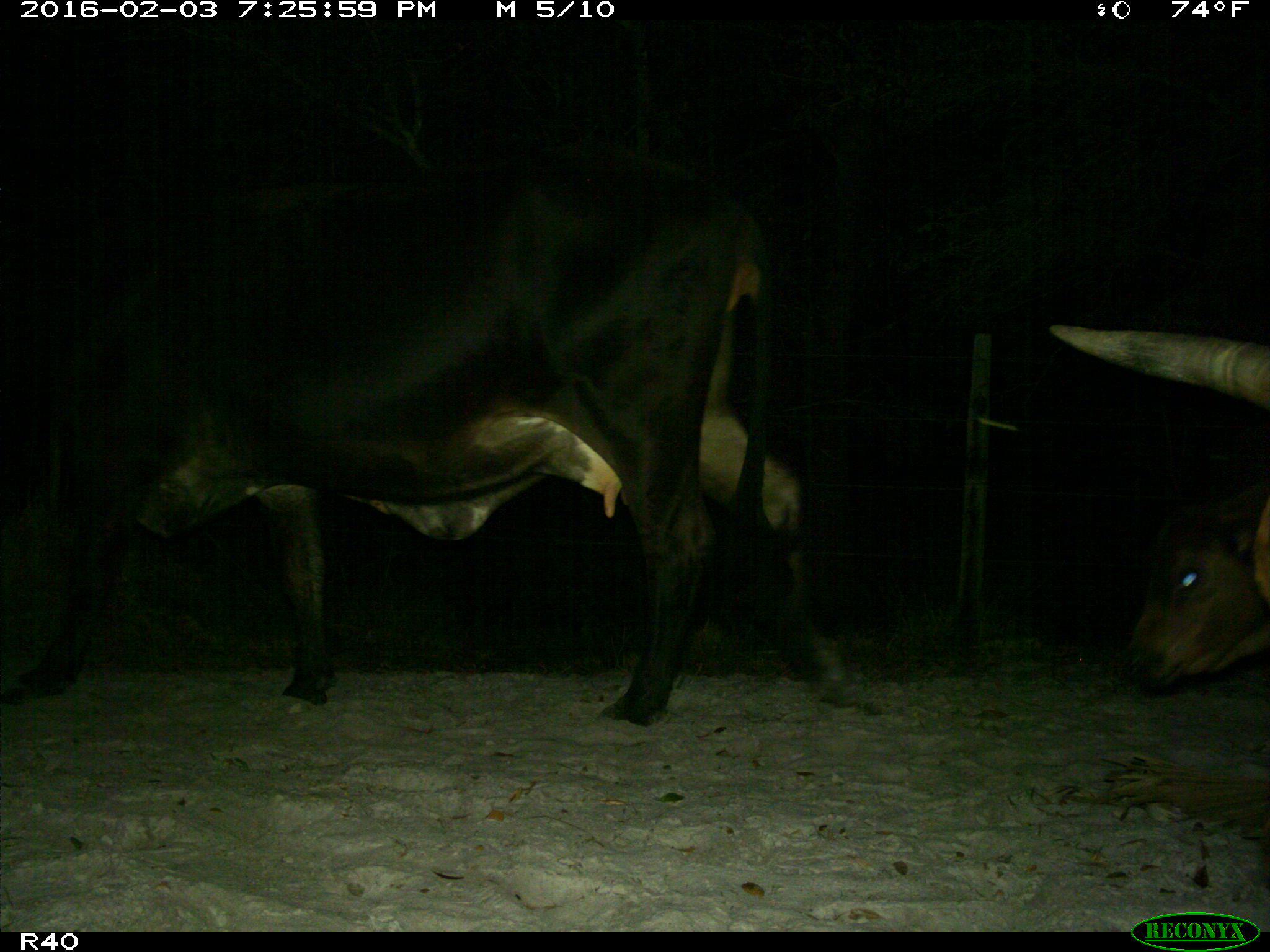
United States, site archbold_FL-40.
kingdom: Animalia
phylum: Chordata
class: Mammalia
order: Artiodactyla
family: Bovidae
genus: Bos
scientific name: Bos taurus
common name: domestic cow